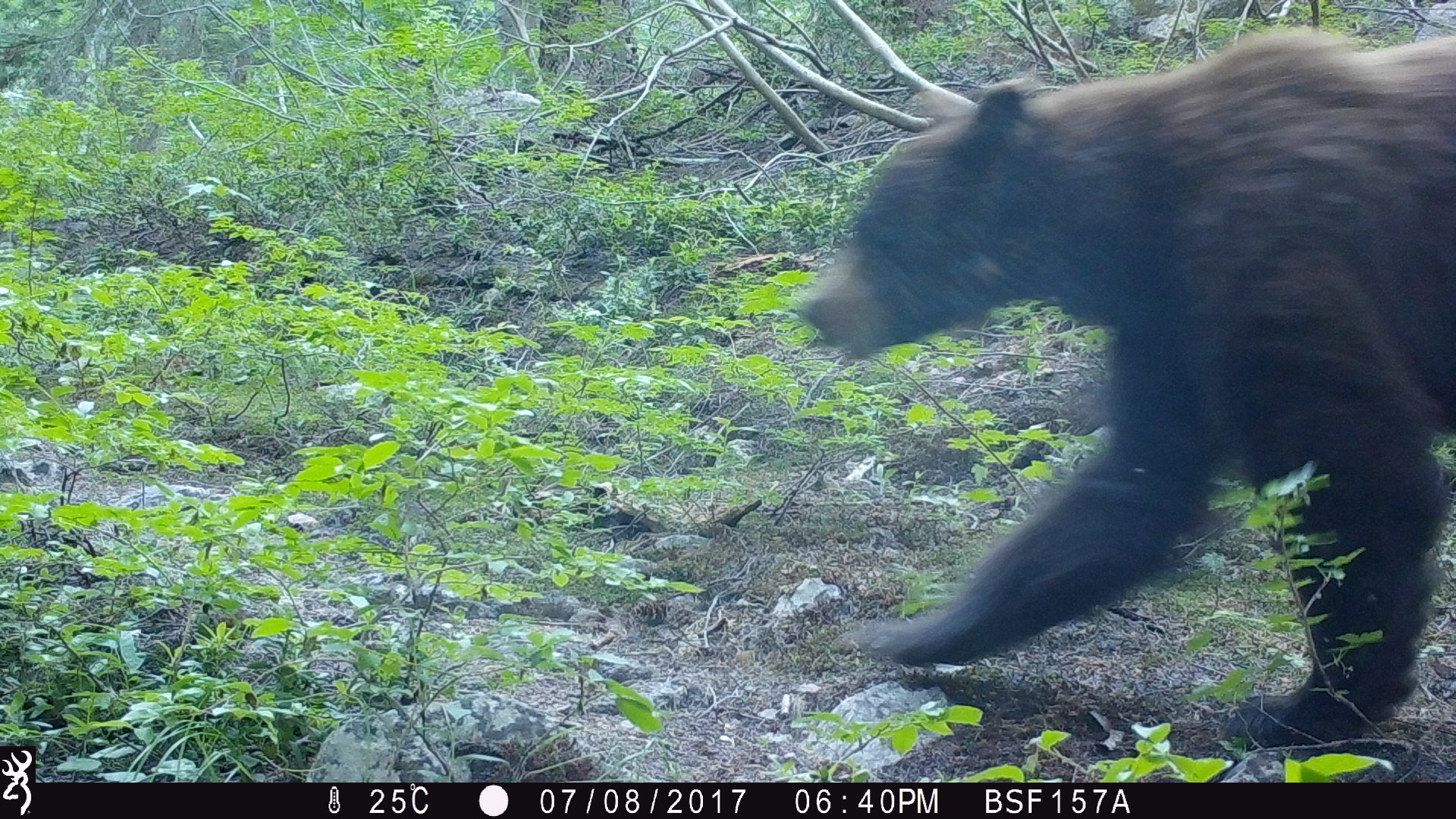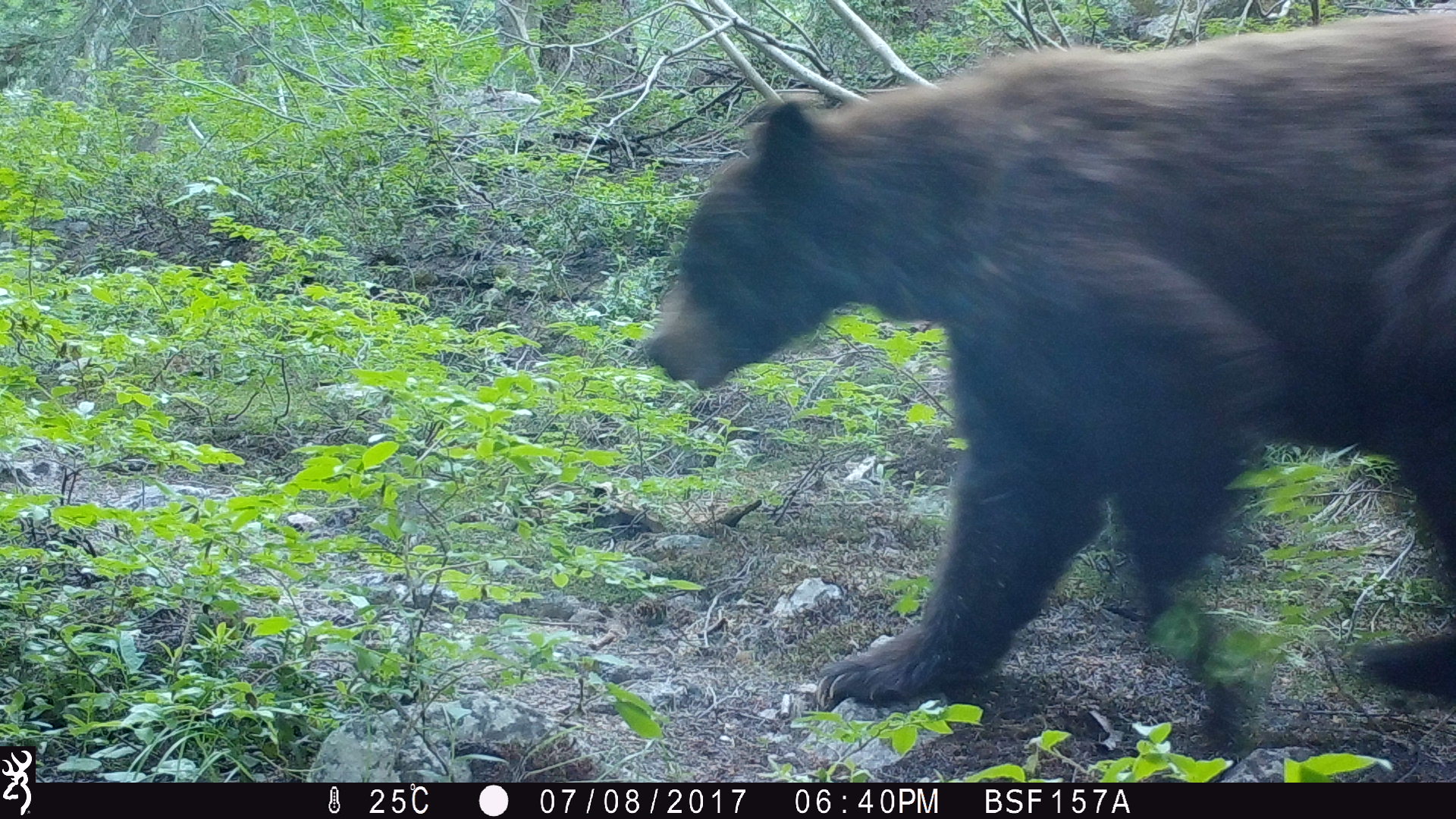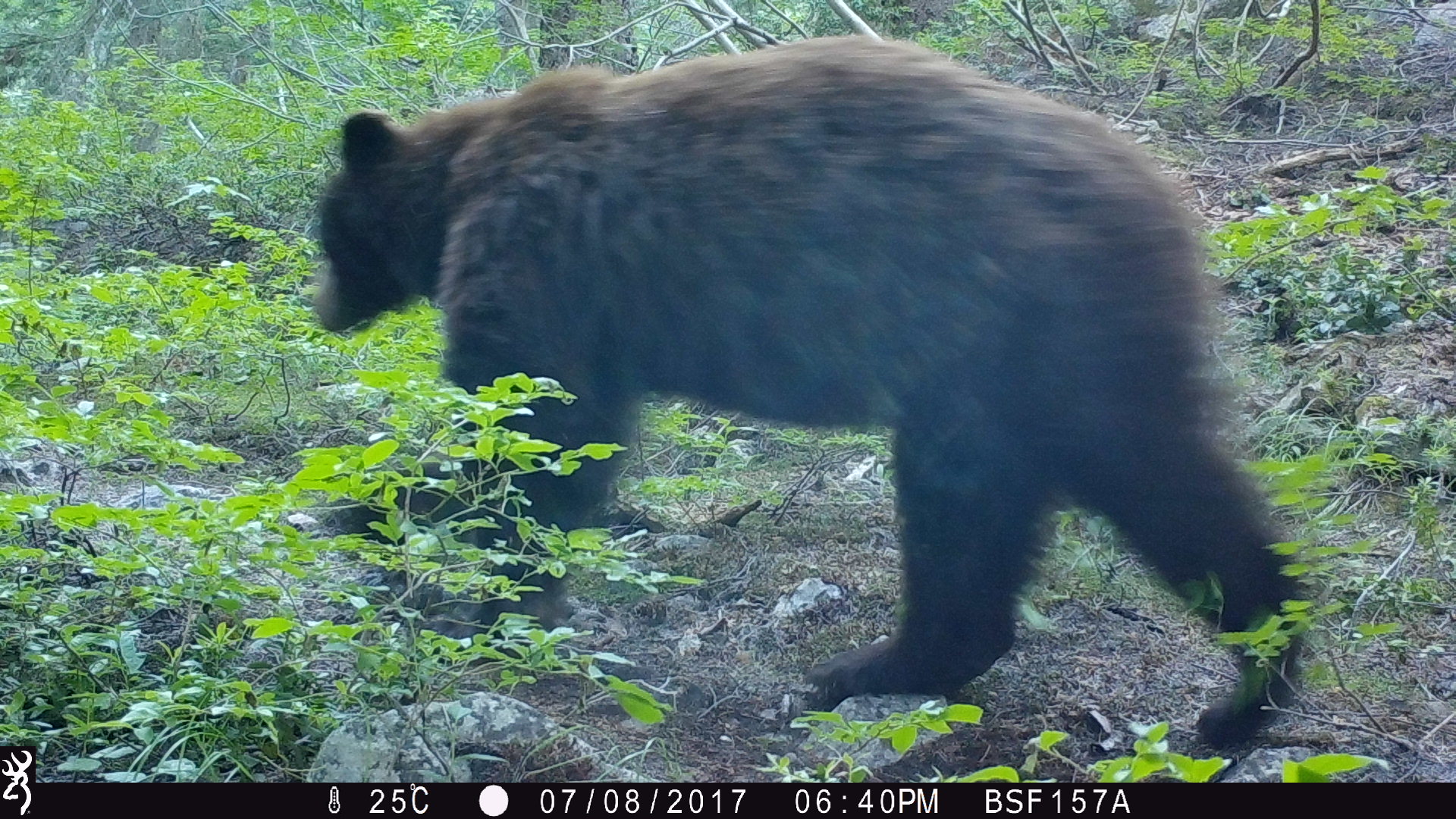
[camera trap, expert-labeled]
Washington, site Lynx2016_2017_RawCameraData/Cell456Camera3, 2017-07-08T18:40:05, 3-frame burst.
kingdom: Animalia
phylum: Chordata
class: Mammalia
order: Carnivora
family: Ursidae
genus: Ursus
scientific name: Ursus americanus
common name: american black bear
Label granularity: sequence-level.